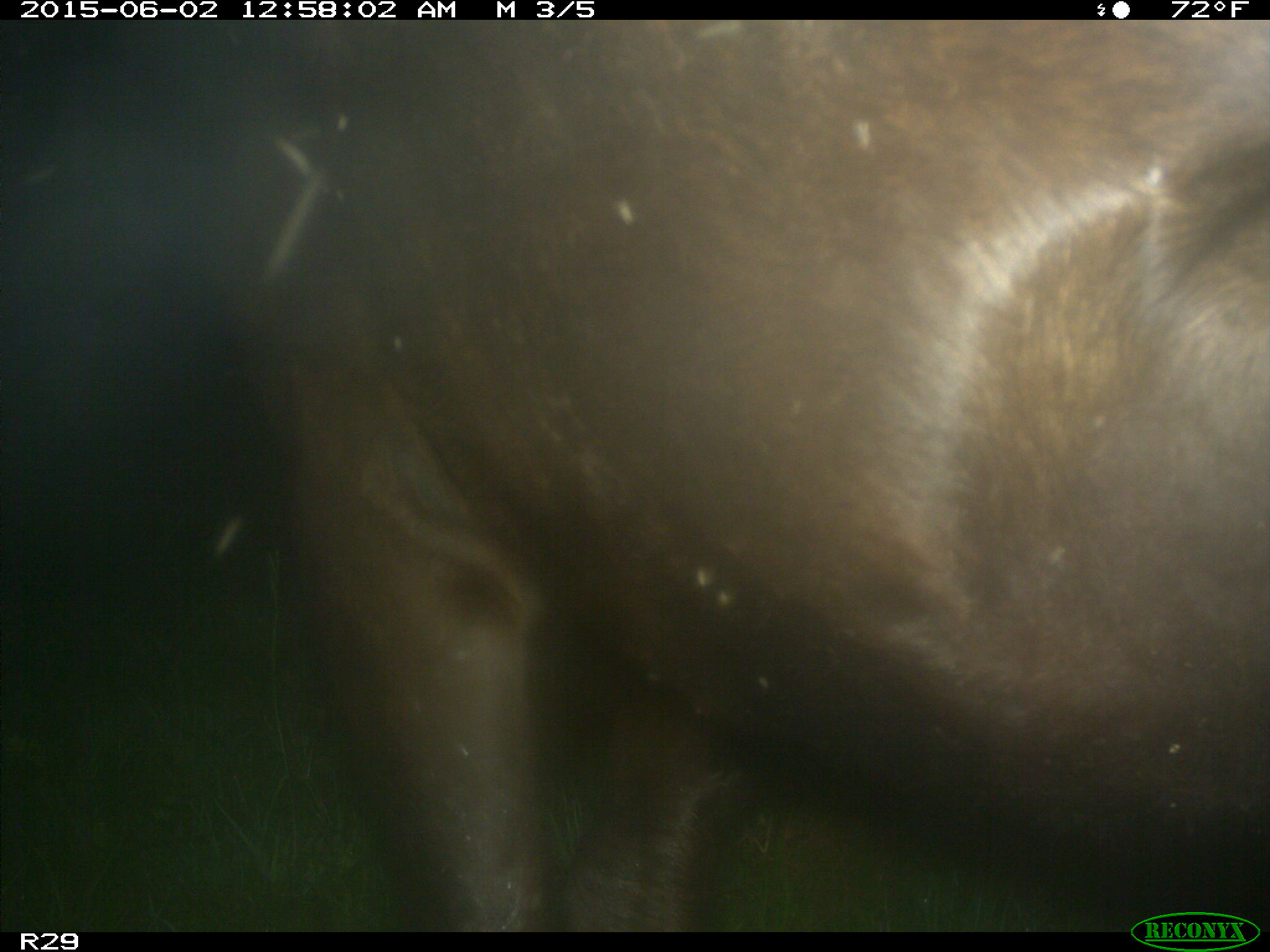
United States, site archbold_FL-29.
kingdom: Animalia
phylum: Chordata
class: Mammalia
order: Artiodactyla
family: Bovidae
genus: Bos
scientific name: Bos taurus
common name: domestic cow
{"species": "Bos taurus (domestic cow)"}